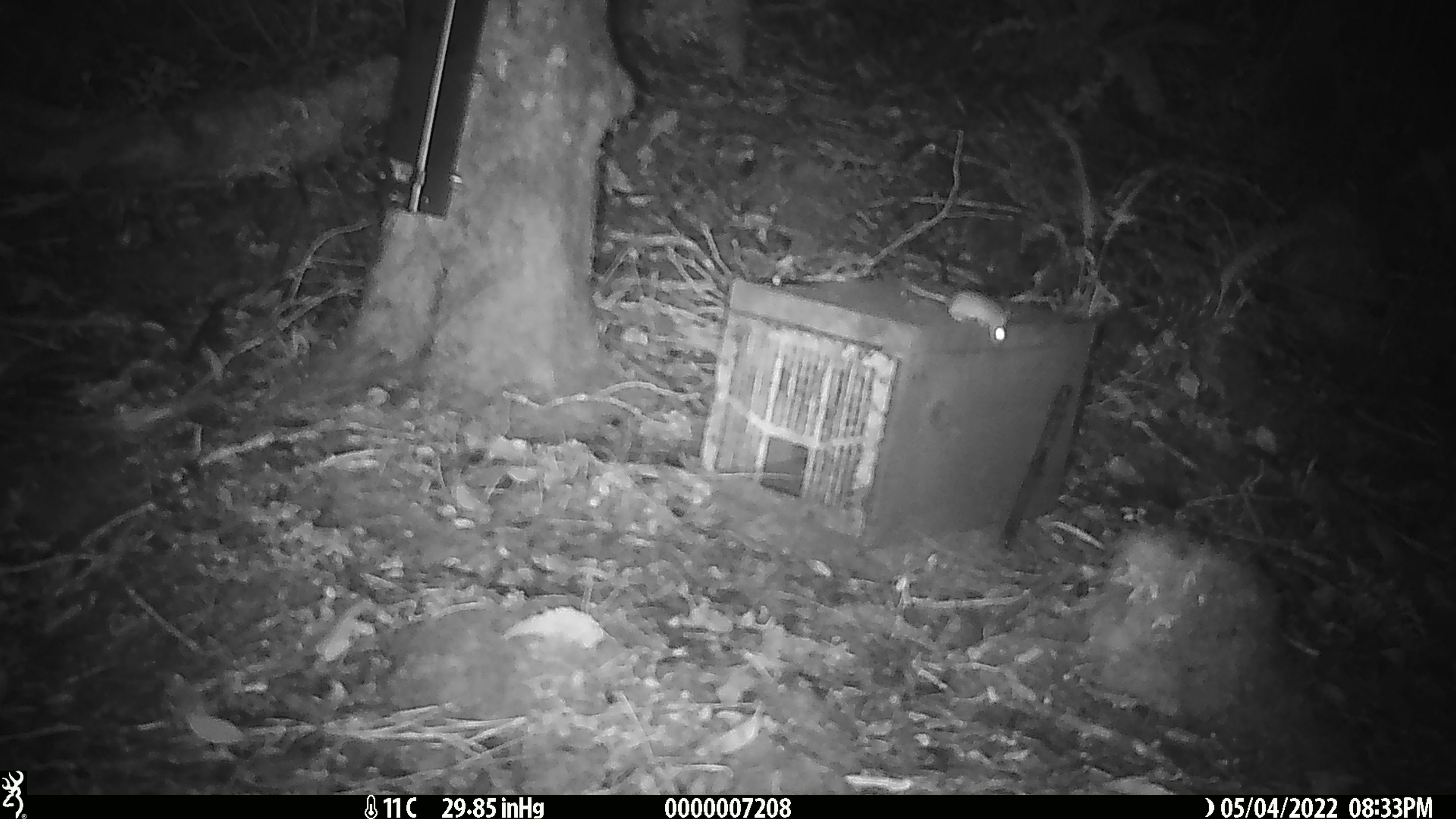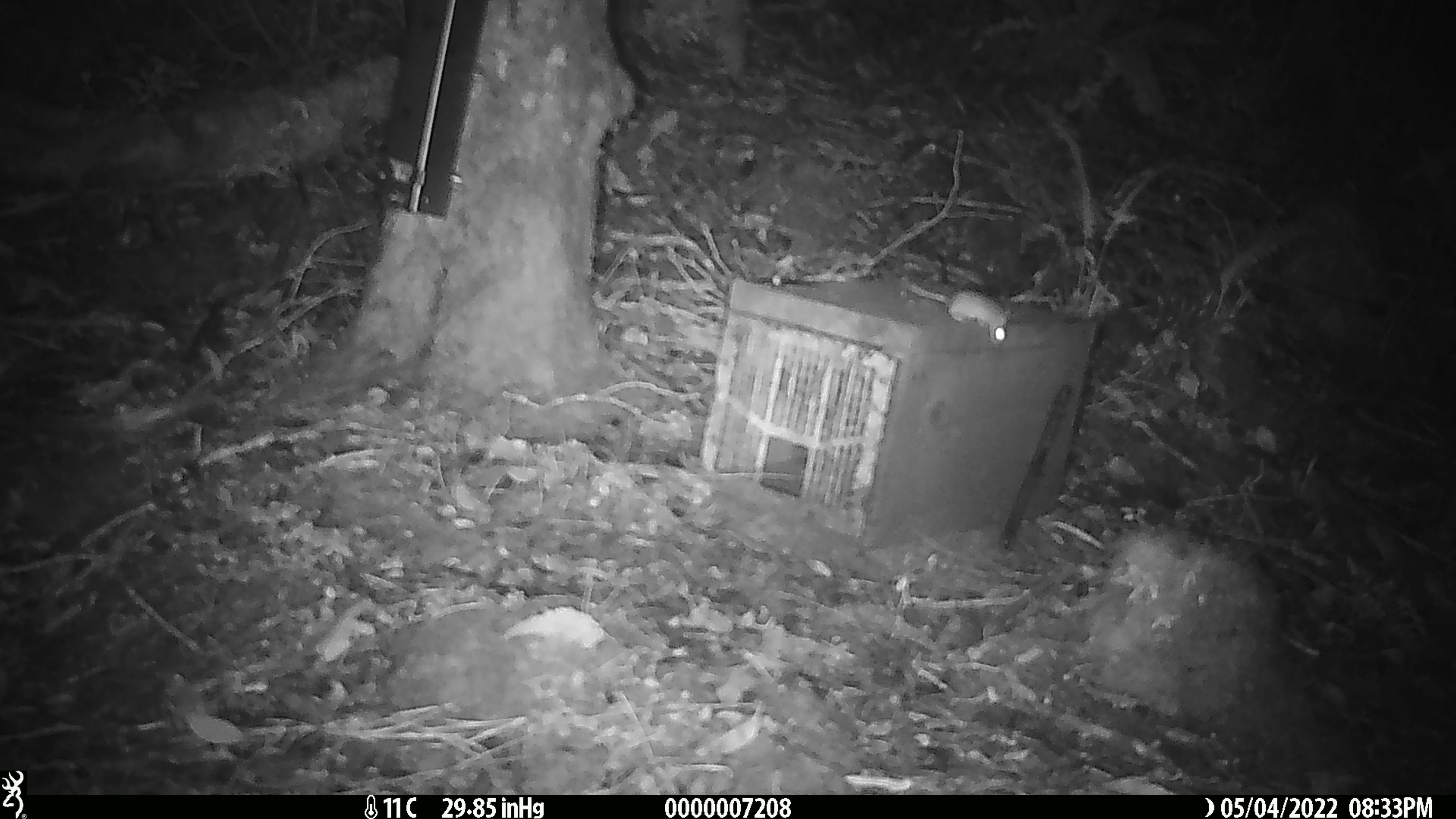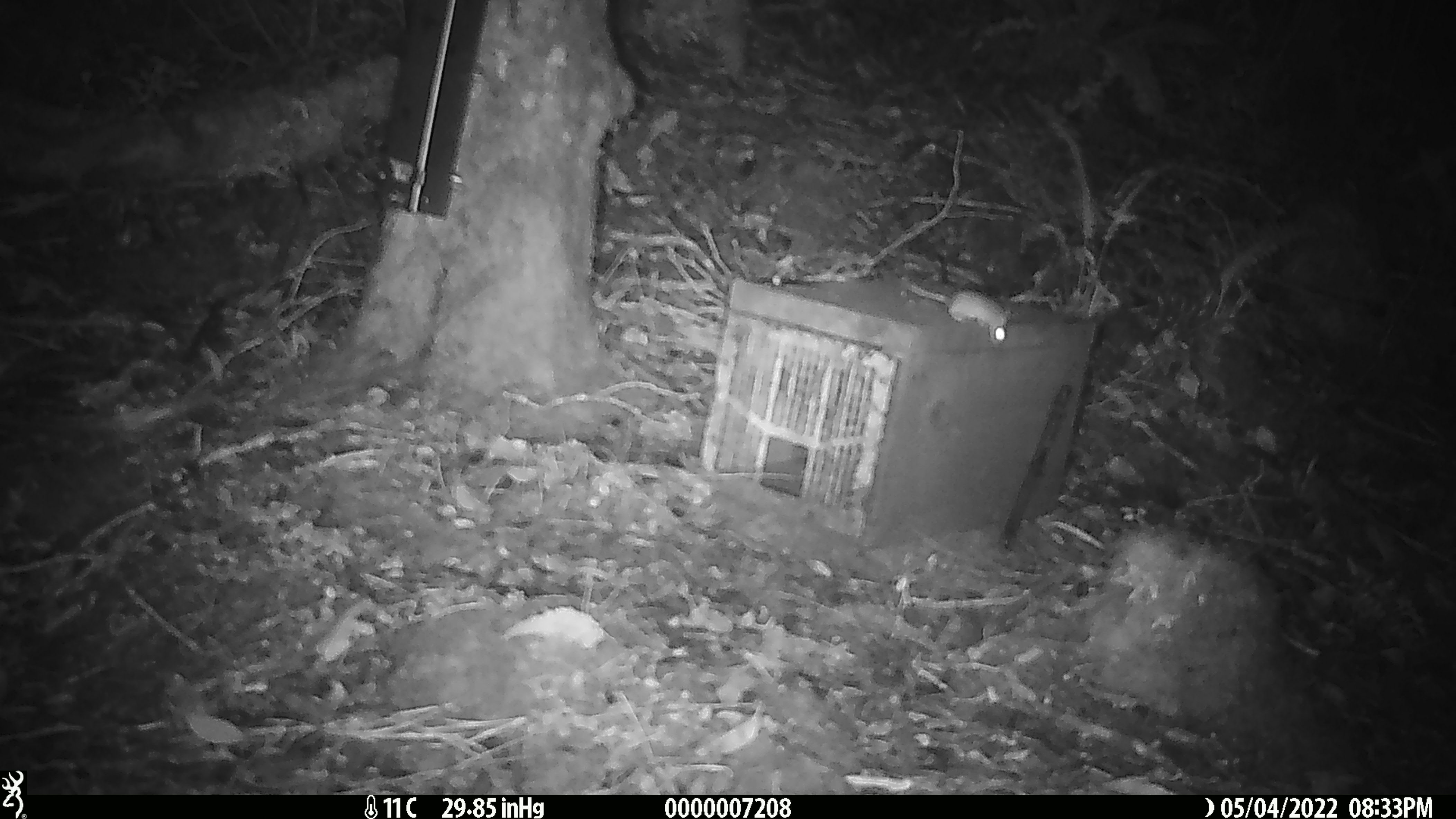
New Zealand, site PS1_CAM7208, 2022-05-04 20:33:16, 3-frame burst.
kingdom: Animalia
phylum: Chordata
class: Mammalia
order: Rodentia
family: Muridae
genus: Mus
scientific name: Mus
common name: mouse